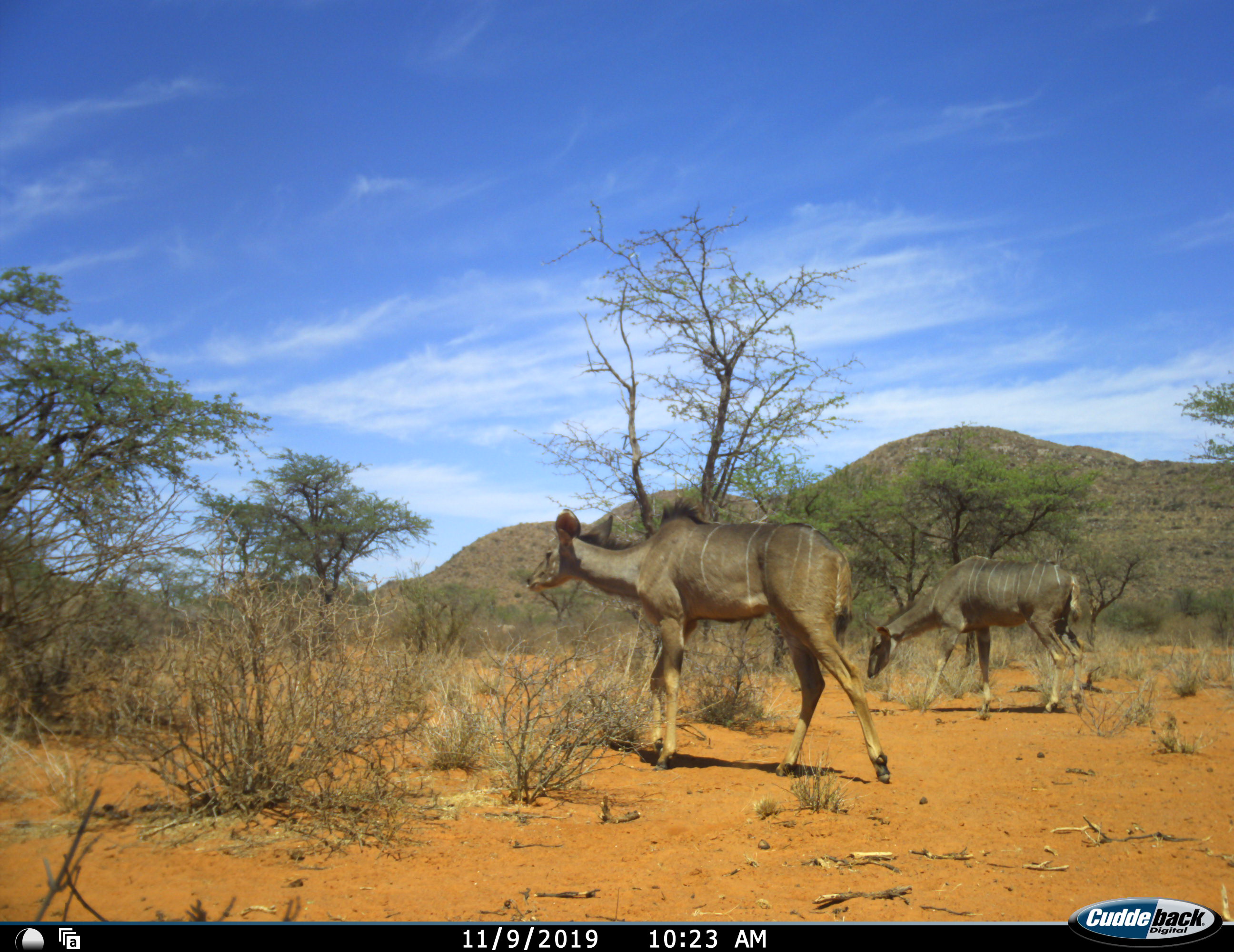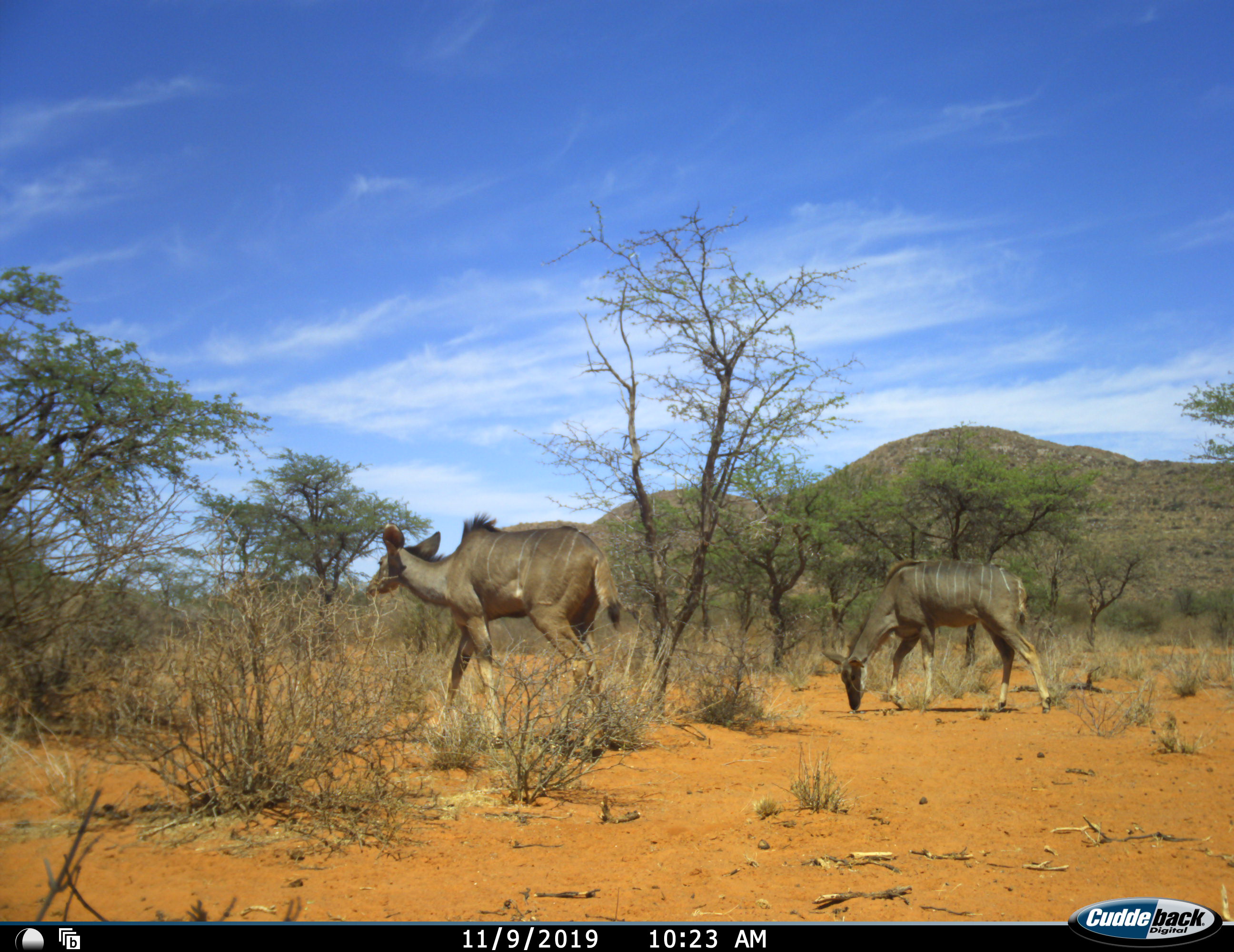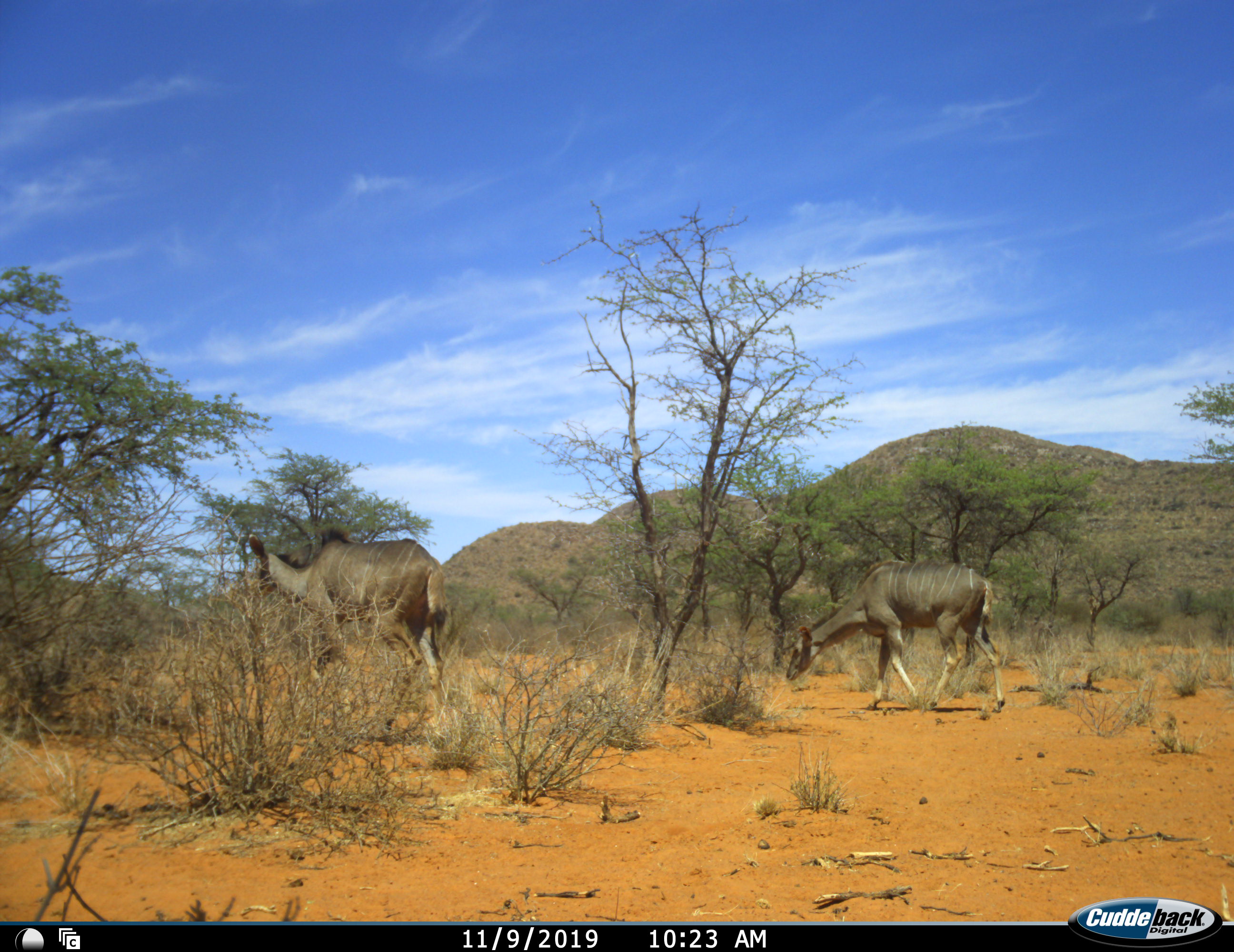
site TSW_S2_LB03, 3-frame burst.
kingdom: Animalia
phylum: Chordata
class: Mammalia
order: Artiodactyla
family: Bovidae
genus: Tragelaphus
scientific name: Tragelaphus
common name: kudu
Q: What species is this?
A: Kudu (Tragelaphus).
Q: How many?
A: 2.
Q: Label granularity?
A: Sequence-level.